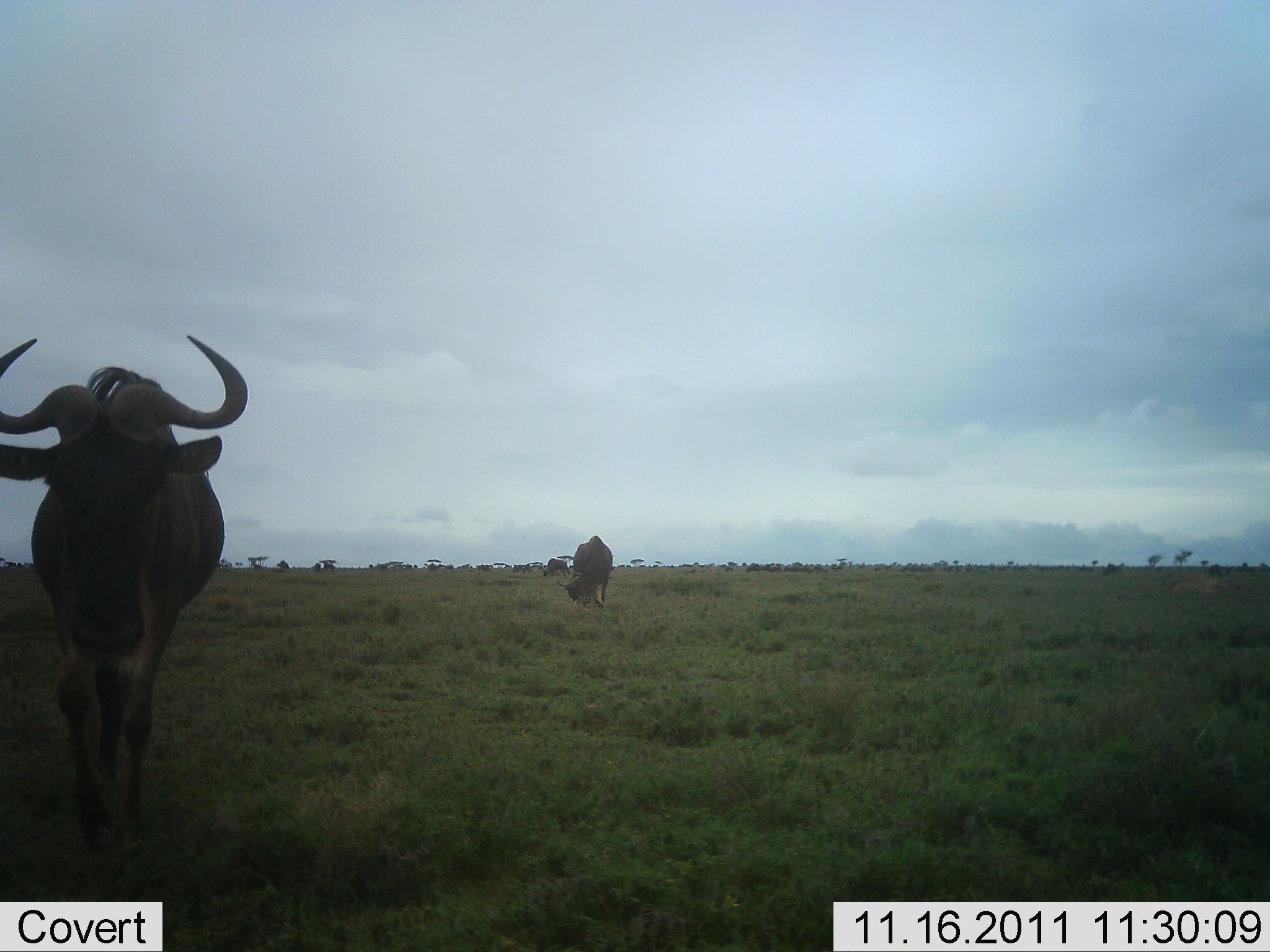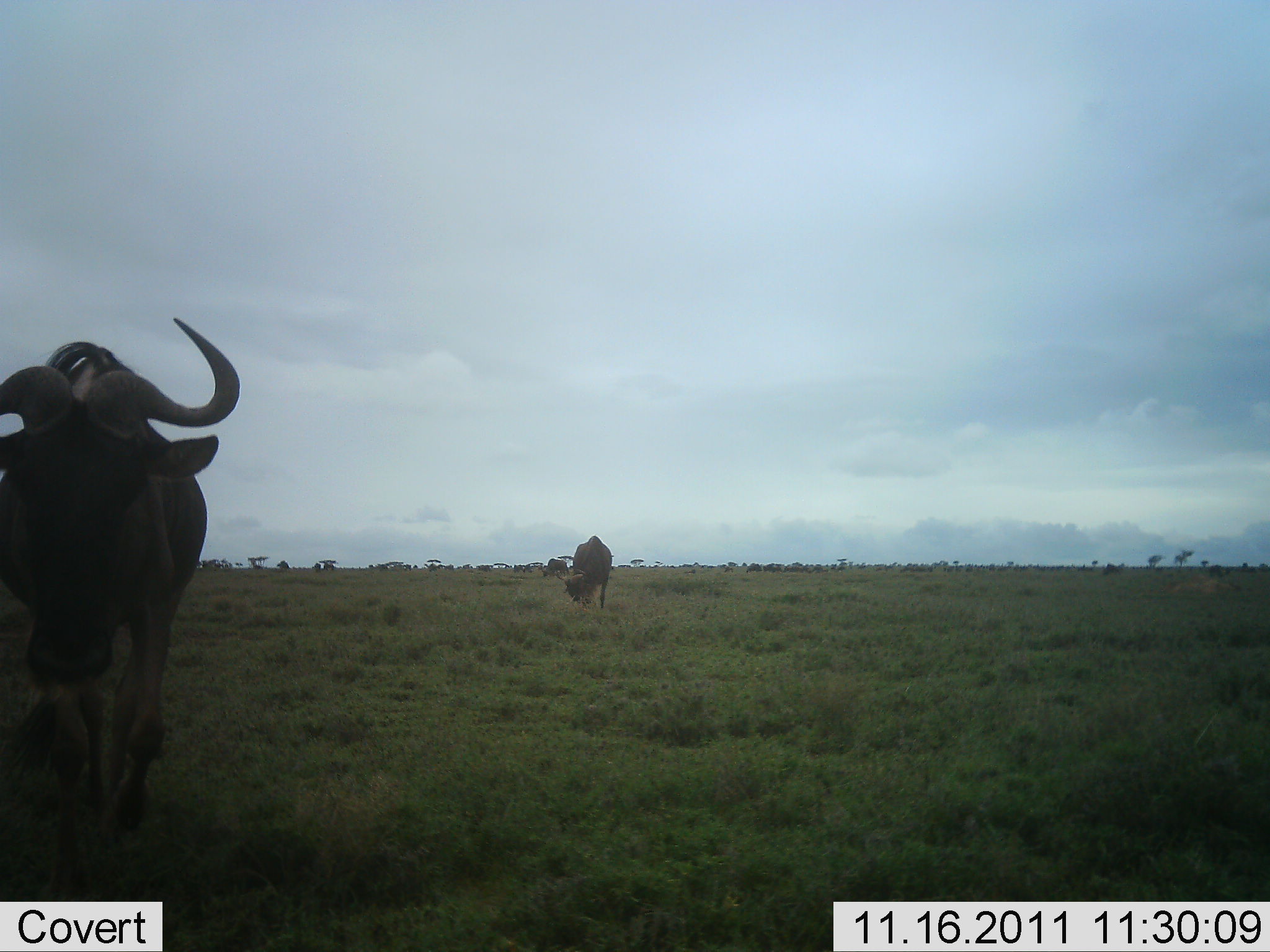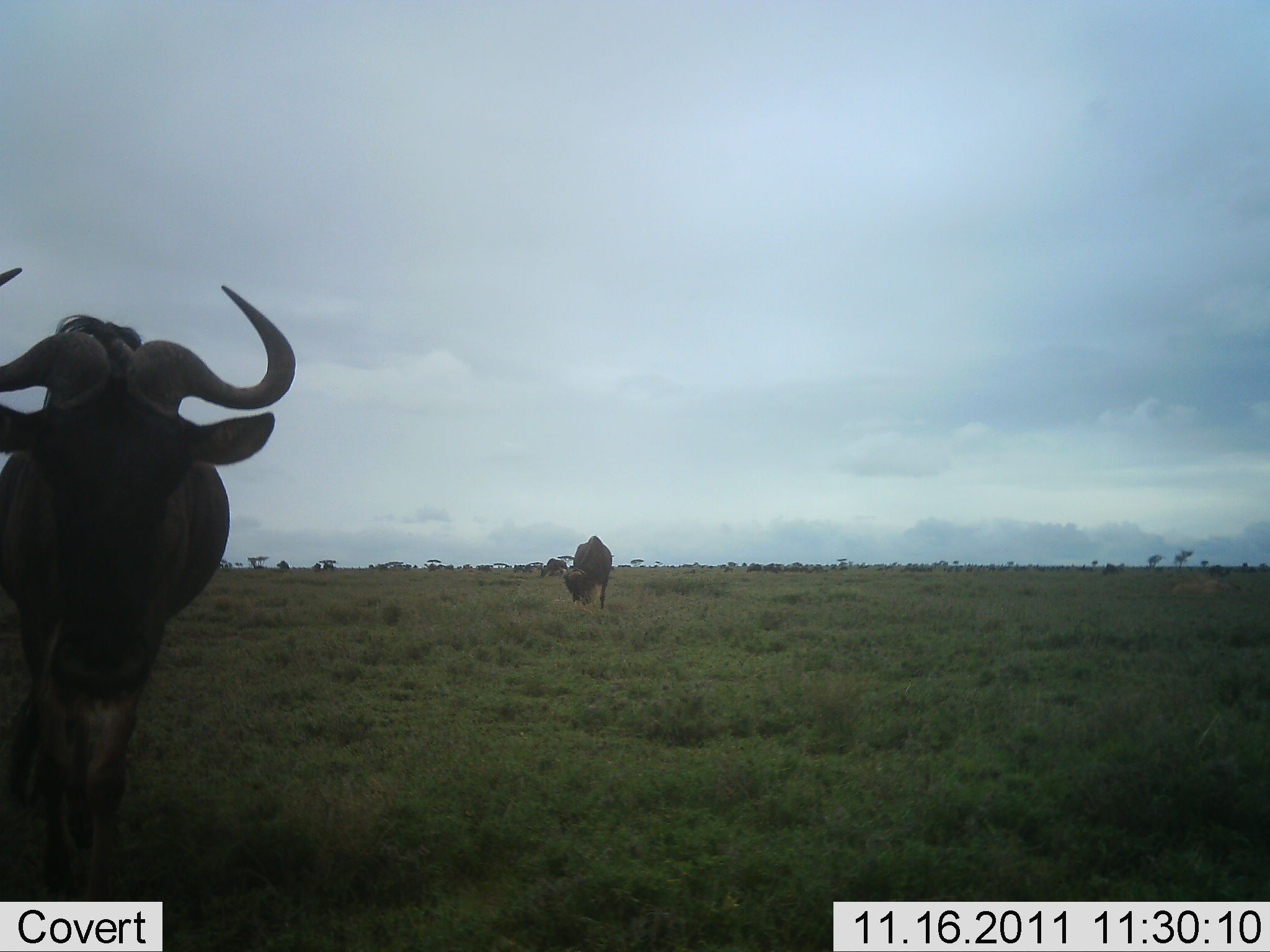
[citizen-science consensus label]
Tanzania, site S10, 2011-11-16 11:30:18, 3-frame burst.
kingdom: Animalia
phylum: Chordata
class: Mammalia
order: Artiodactyla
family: Bovidae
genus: Connochaetes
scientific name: Connochaetes taurinus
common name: blue wildebeest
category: wildebeest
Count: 2.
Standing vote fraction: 42%.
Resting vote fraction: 8%.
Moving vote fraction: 58%.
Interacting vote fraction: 8%.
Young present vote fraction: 0%.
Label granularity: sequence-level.